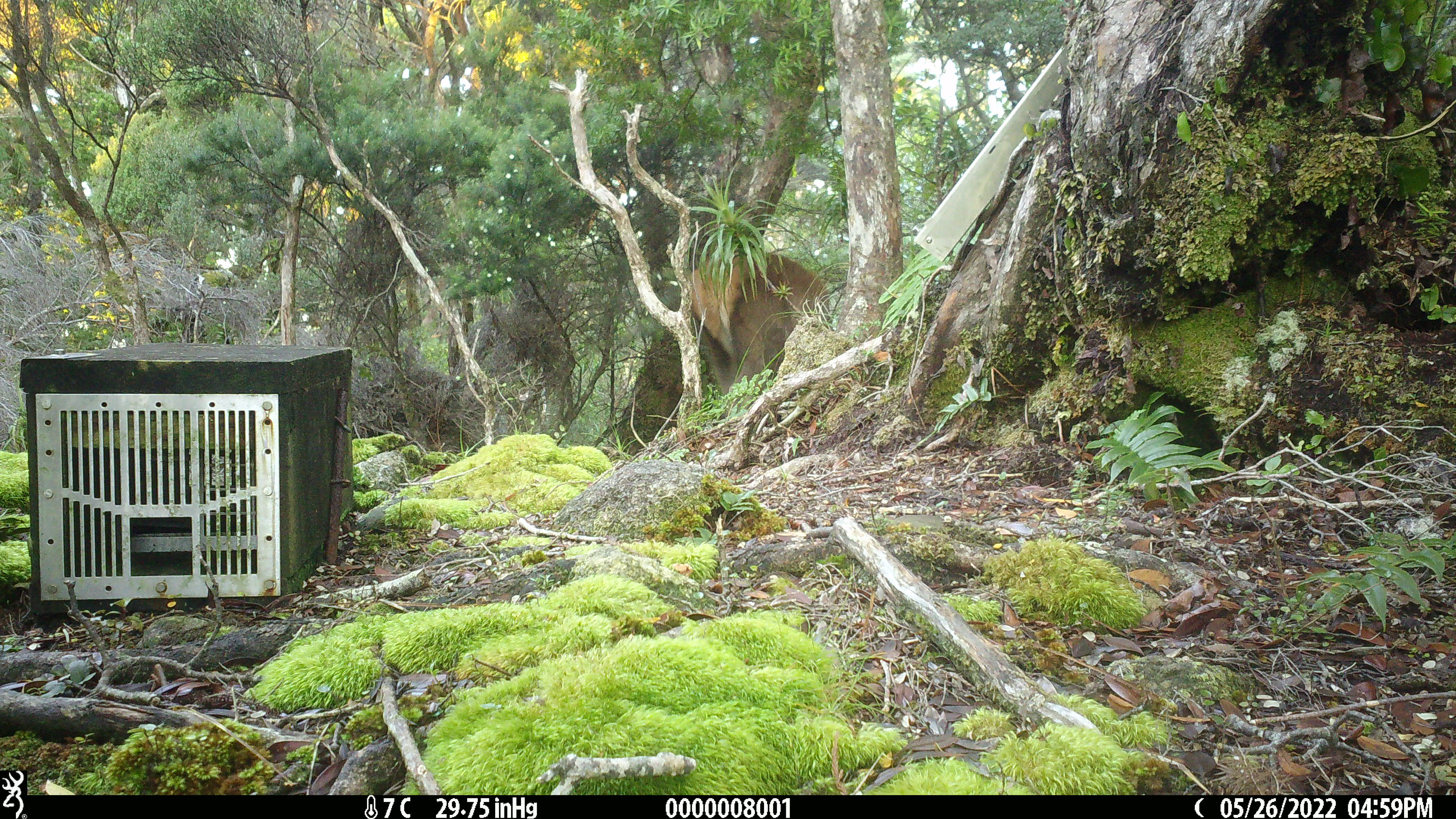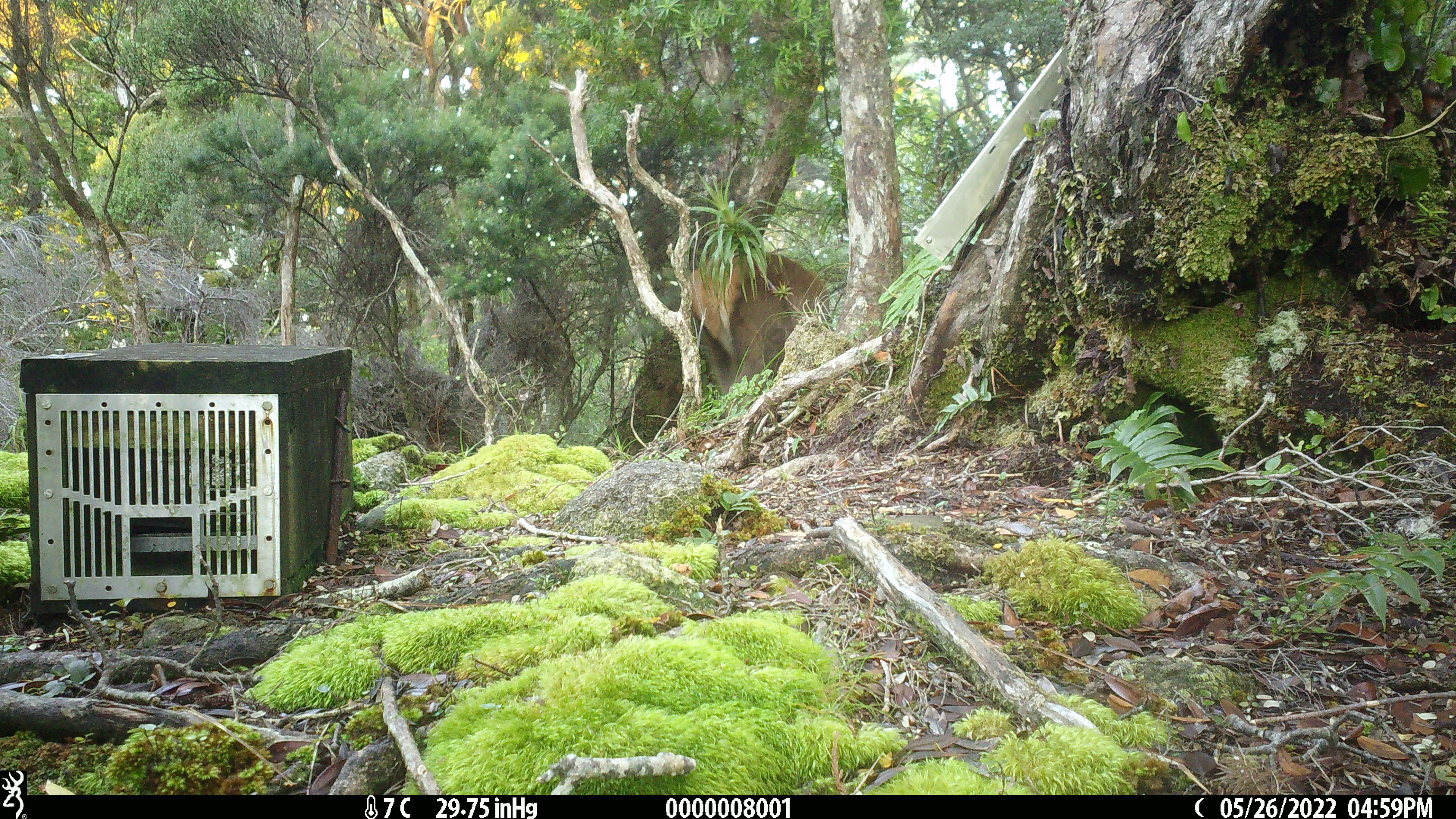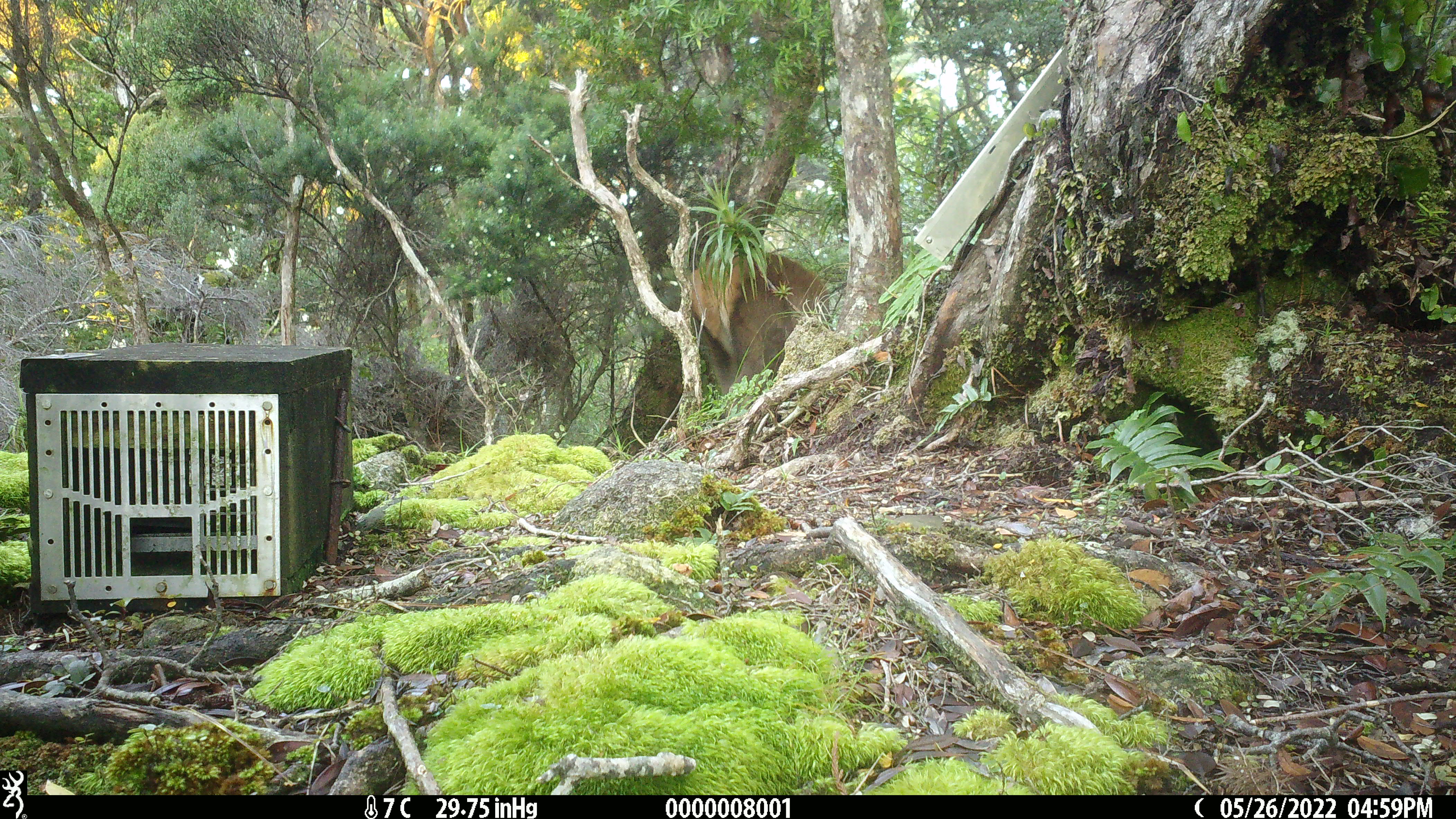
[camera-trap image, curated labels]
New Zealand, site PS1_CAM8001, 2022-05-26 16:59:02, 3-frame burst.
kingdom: Animalia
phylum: Chordata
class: Mammalia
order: Artiodactyla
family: Cervidae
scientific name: Cervidae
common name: deer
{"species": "deer (Cervidae)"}